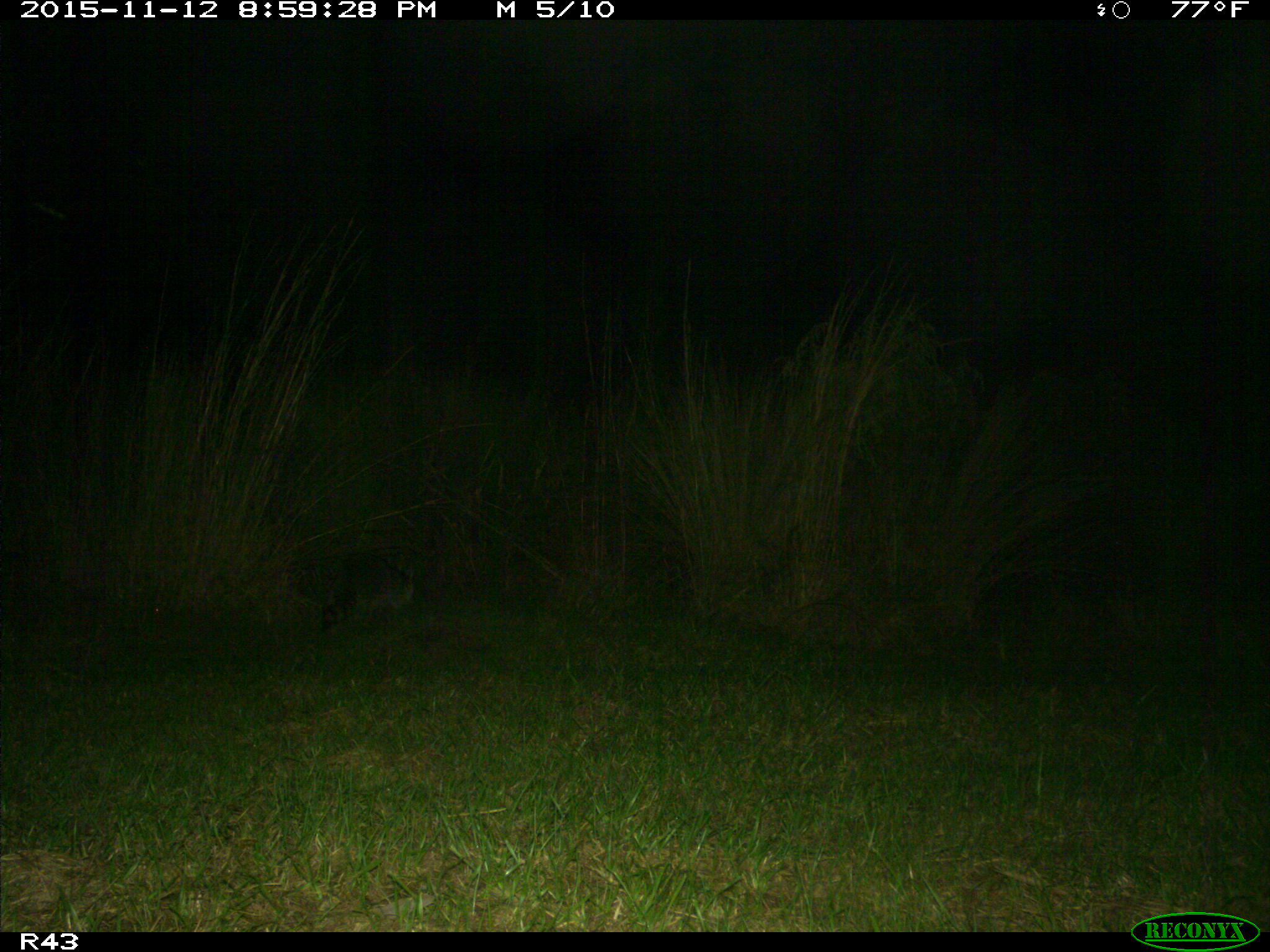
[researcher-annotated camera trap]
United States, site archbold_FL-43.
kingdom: Animalia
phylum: Chordata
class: Mammalia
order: Carnivora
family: Procyonidae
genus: Procyon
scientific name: Procyon lotor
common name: common raccoon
Procyon lotor (common raccoon).